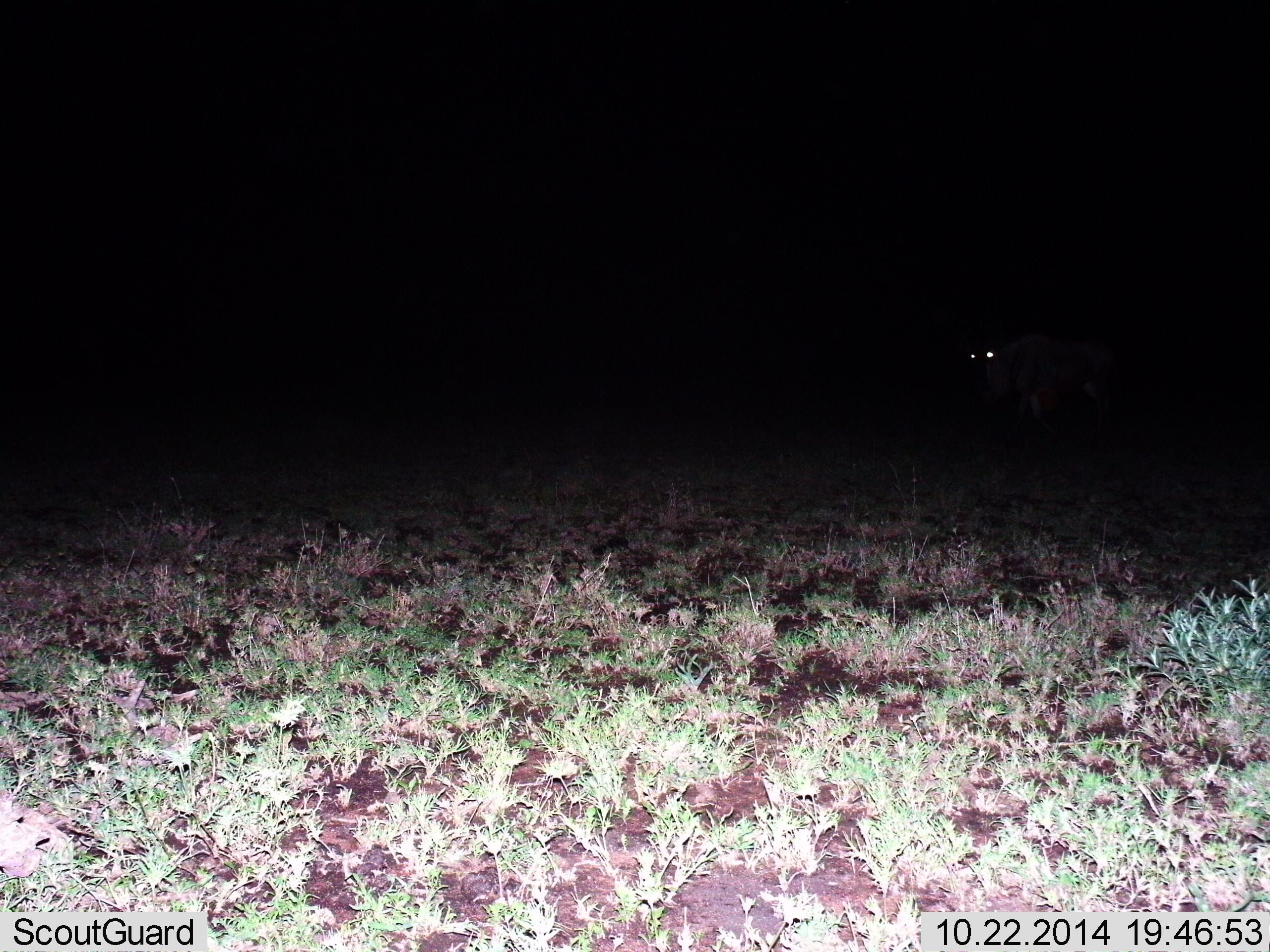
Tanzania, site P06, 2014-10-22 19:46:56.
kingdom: Animalia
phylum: Chordata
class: Mammalia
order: Artiodactyla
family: Bovidae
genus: Connochaetes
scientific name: Connochaetes taurinus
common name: blue wildebeest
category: wildebeest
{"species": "wildebeest (blue wildebeest) (Connochaetes taurinus)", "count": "1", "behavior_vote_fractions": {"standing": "62%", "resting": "0%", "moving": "38%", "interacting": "0%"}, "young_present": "0%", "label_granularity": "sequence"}